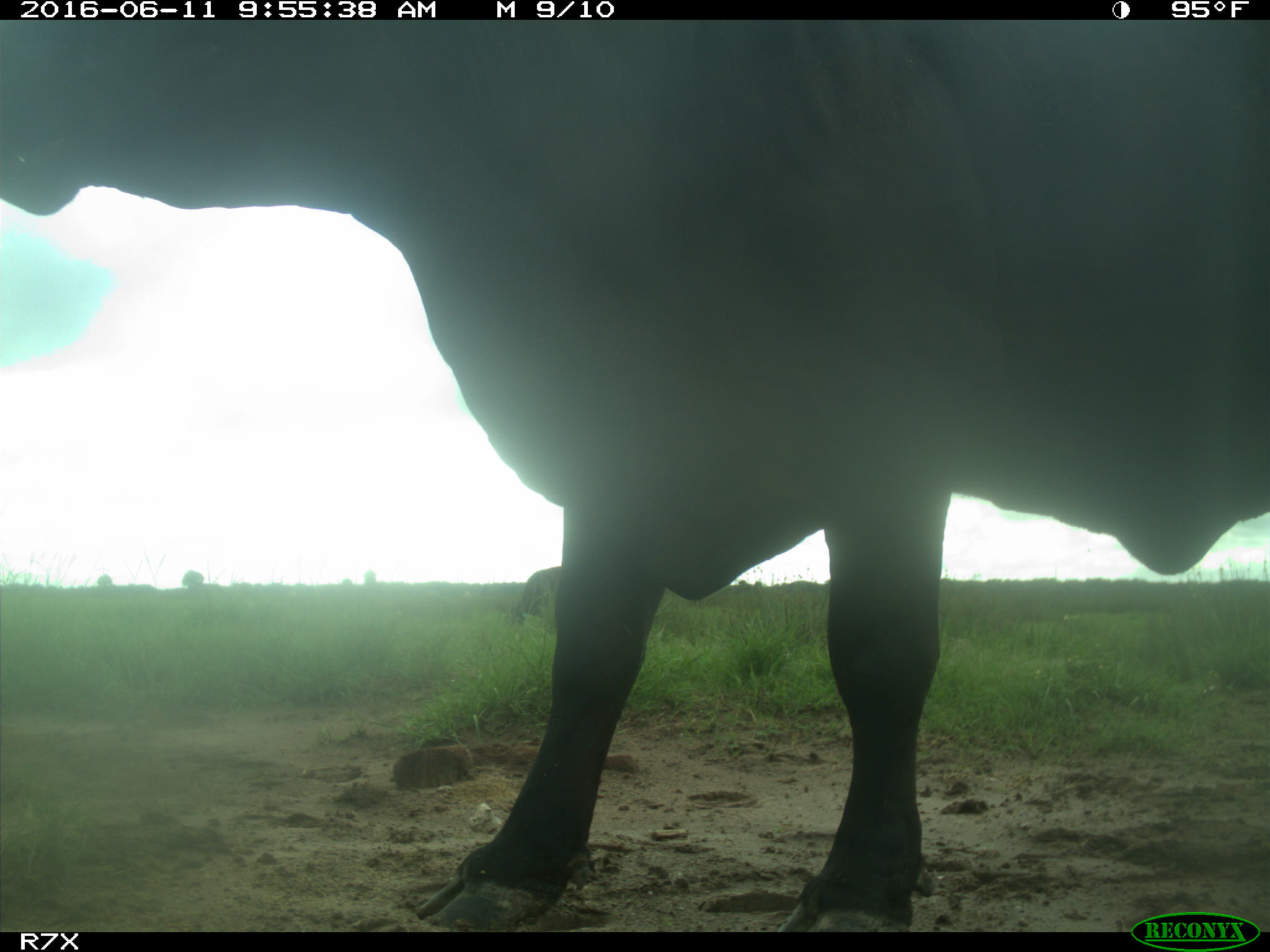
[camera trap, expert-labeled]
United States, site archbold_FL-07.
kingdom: Animalia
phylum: Chordata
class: Mammalia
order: Artiodactyla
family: Bovidae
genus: Bos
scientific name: Bos taurus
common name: domestic cow